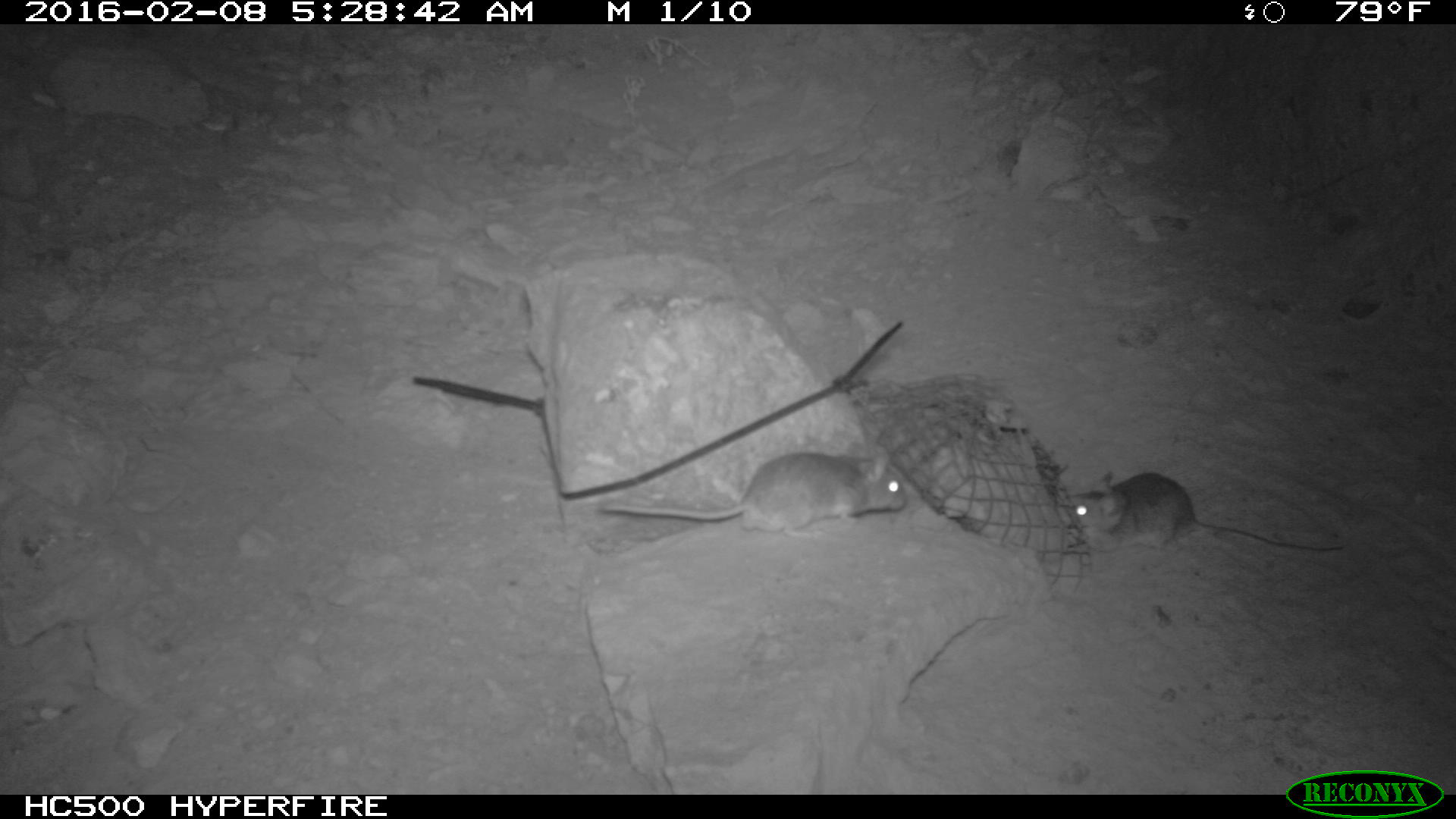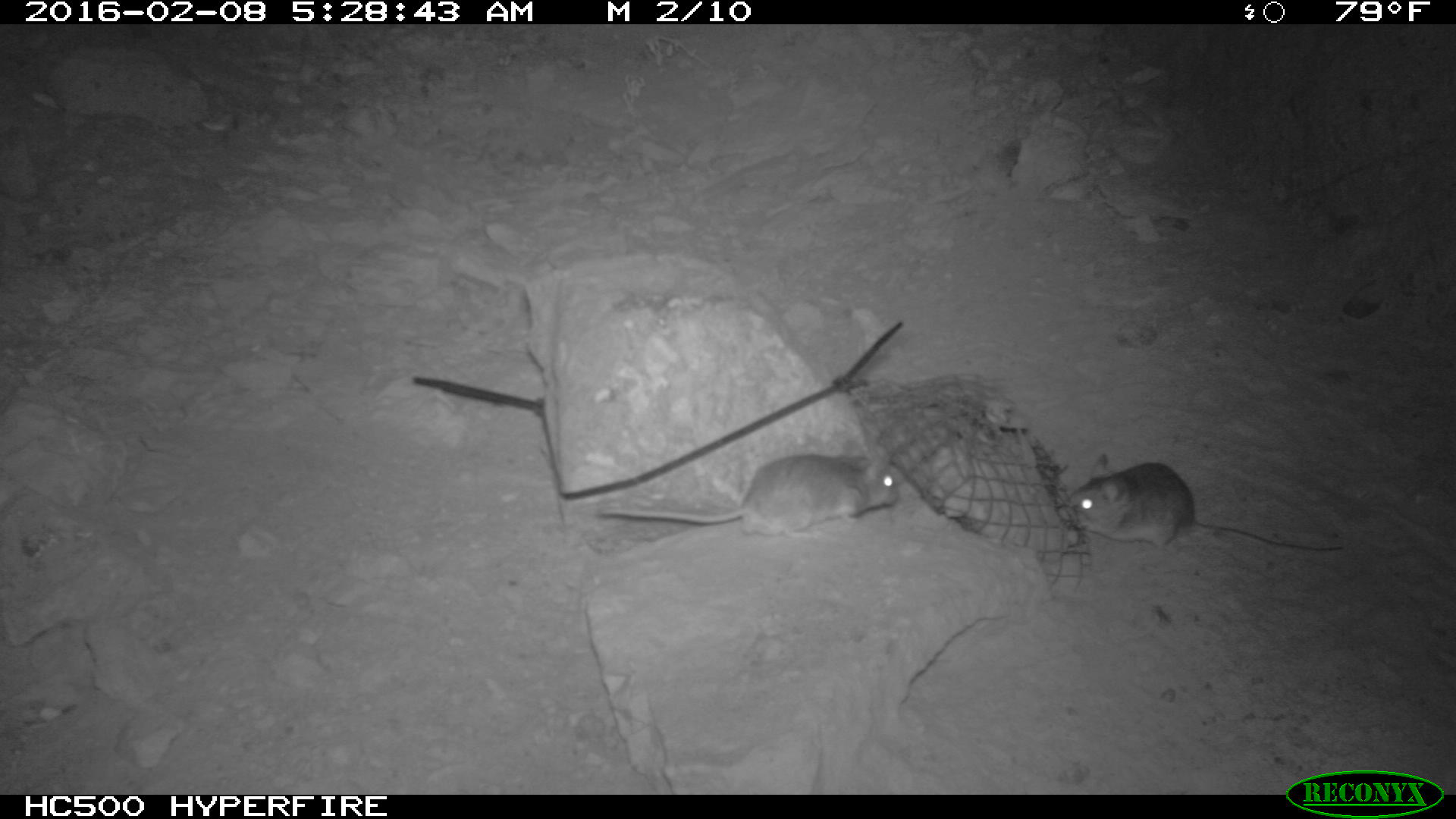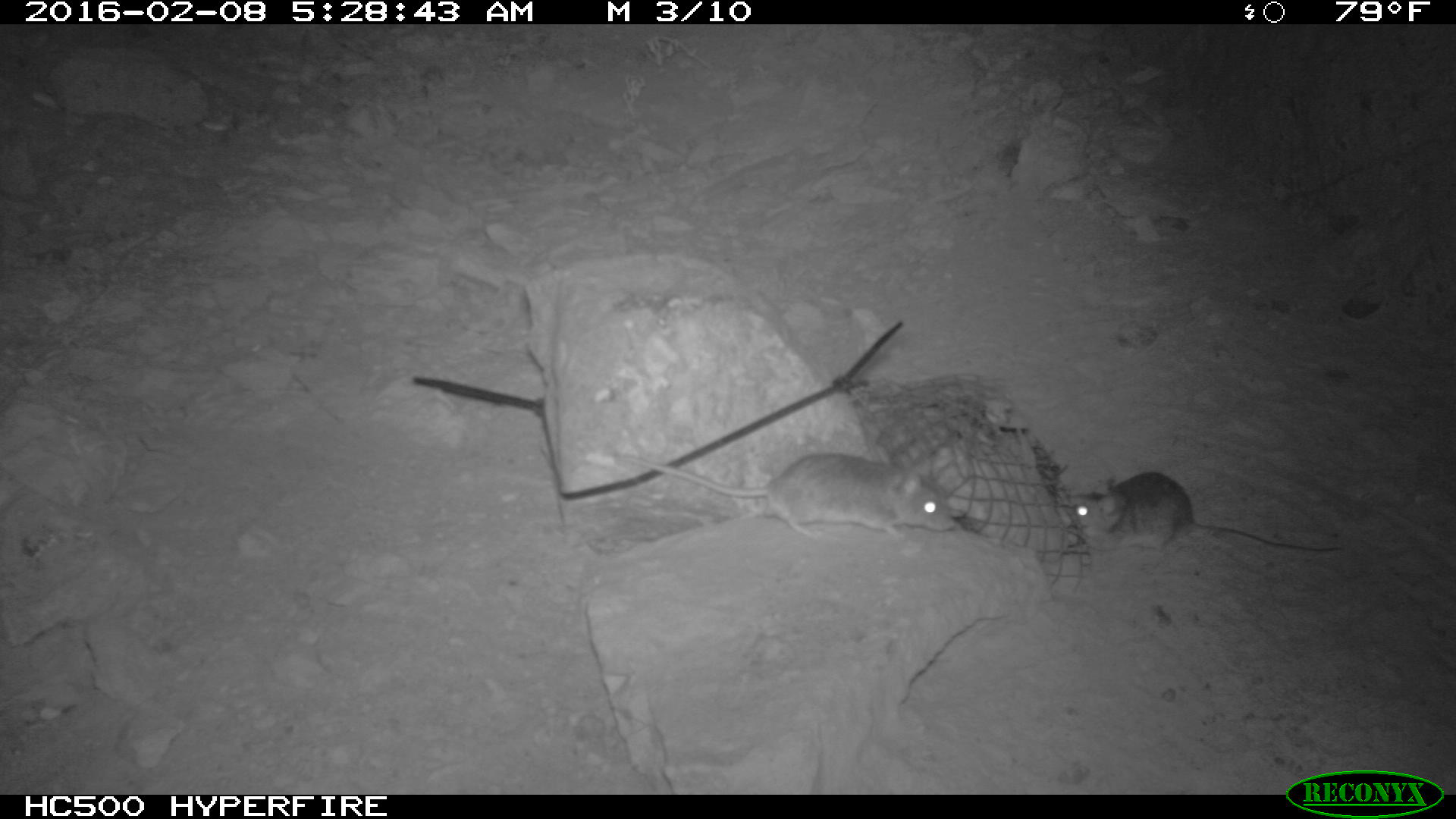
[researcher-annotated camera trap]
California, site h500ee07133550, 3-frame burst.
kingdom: Animalia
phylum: Chordata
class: Mammalia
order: Rodentia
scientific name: Rodentia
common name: rodent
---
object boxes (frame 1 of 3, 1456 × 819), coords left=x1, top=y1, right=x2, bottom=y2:
rodent: left=592, top=439, right=906, bottom=540; left=1065, top=468, right=1345, bottom=557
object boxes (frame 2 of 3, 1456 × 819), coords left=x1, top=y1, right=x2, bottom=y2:
rodent: left=1068, top=450, right=1345, bottom=558; left=598, top=448, right=895, bottom=533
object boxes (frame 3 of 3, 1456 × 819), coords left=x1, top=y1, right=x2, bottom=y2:
rodent: left=617, top=451, right=955, bottom=537; left=1068, top=469, right=1341, bottom=560